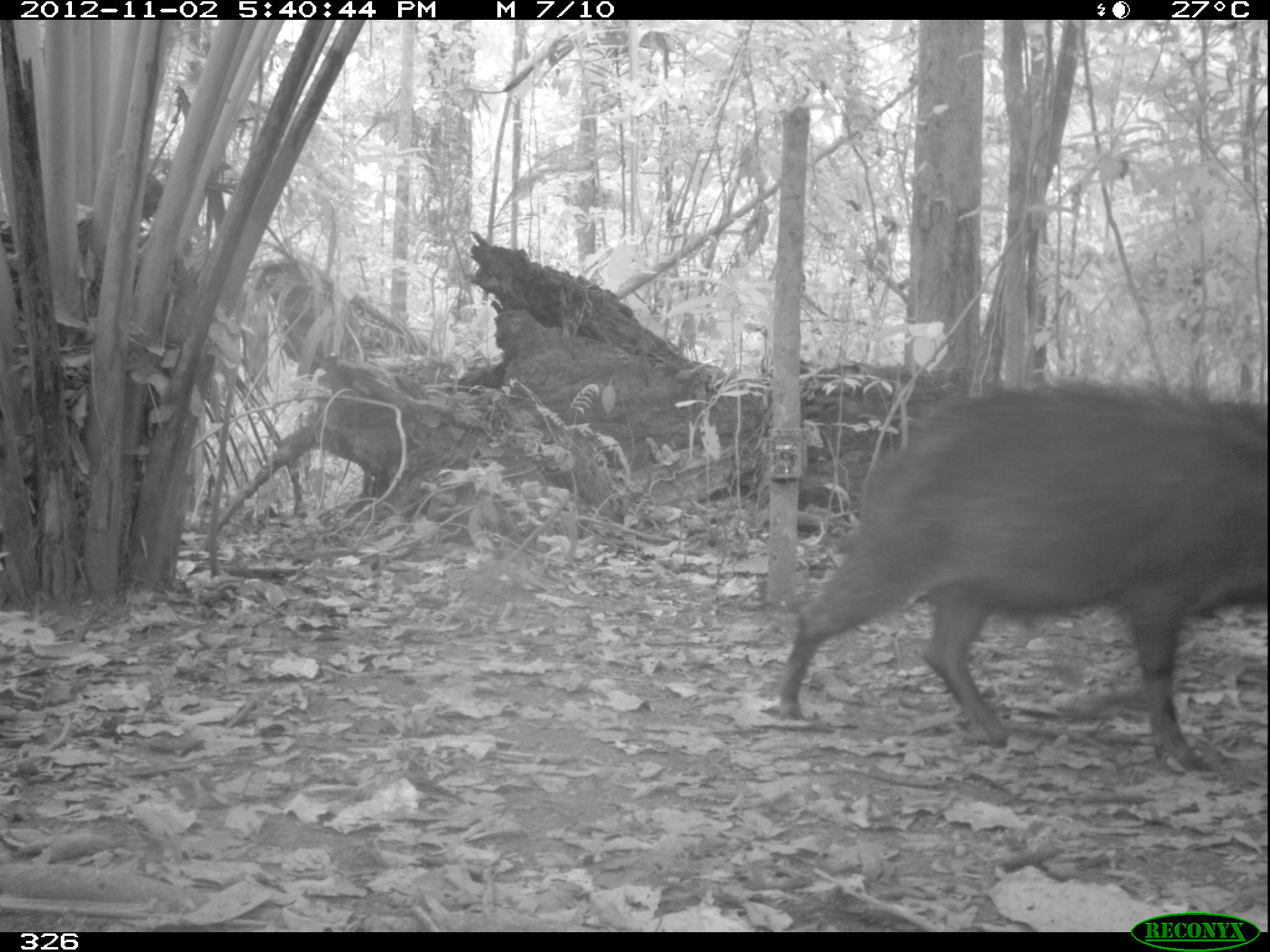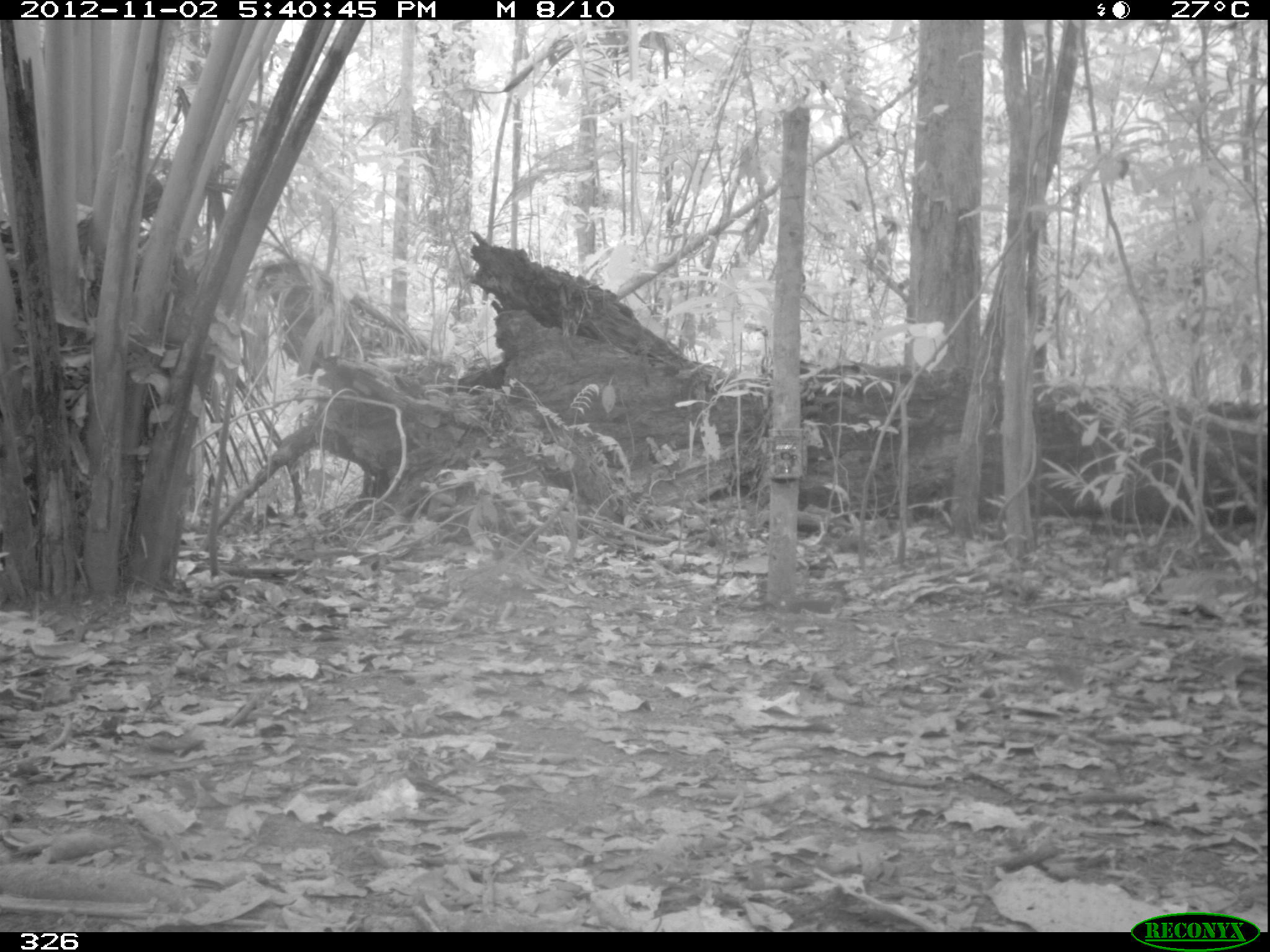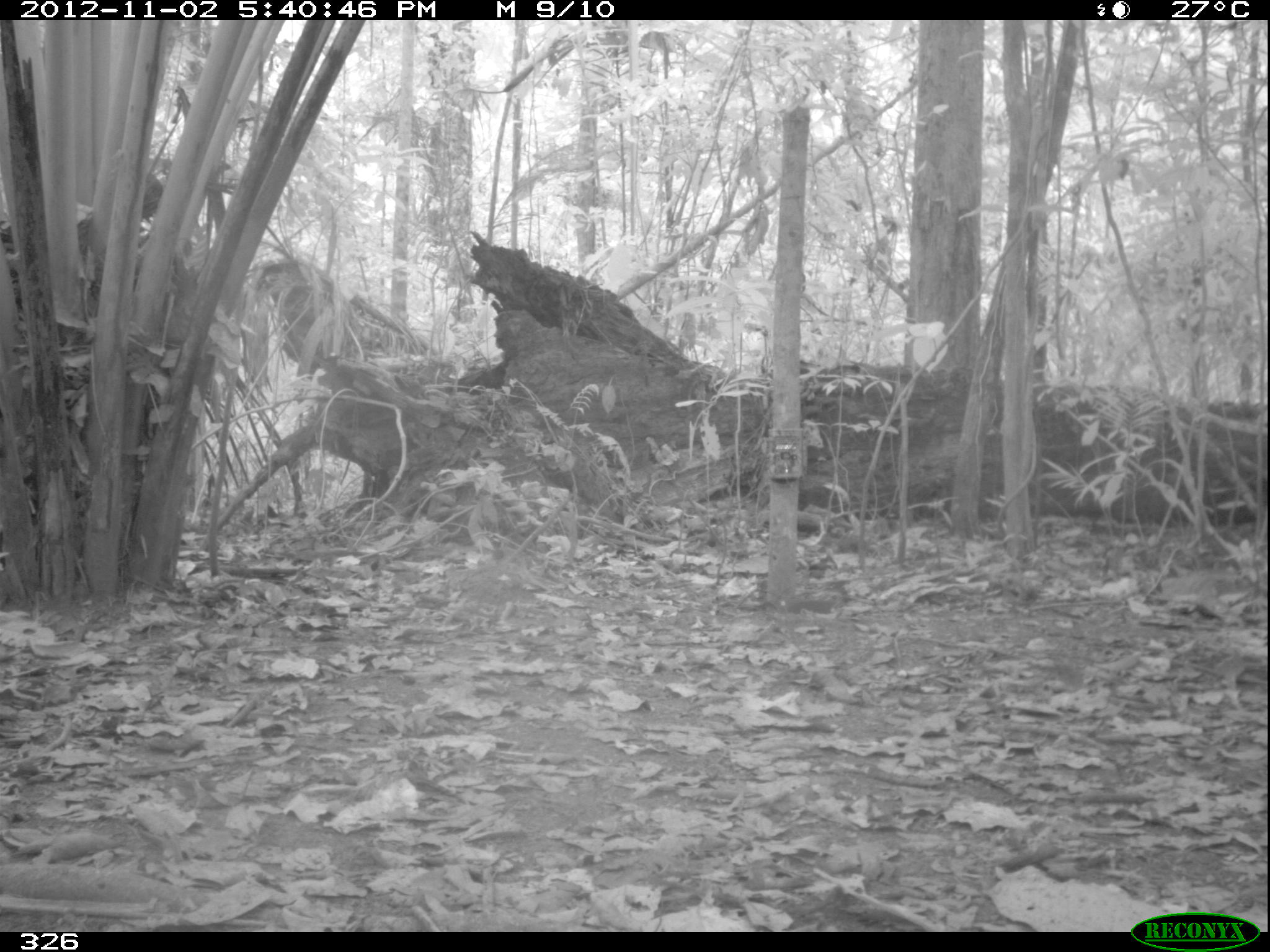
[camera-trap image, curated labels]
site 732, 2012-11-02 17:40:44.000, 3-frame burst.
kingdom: Animalia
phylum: Chordata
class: Mammalia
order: Artiodactyla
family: Tayassuidae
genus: Tayassu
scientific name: Tayassu pecari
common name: white-lipped peccary